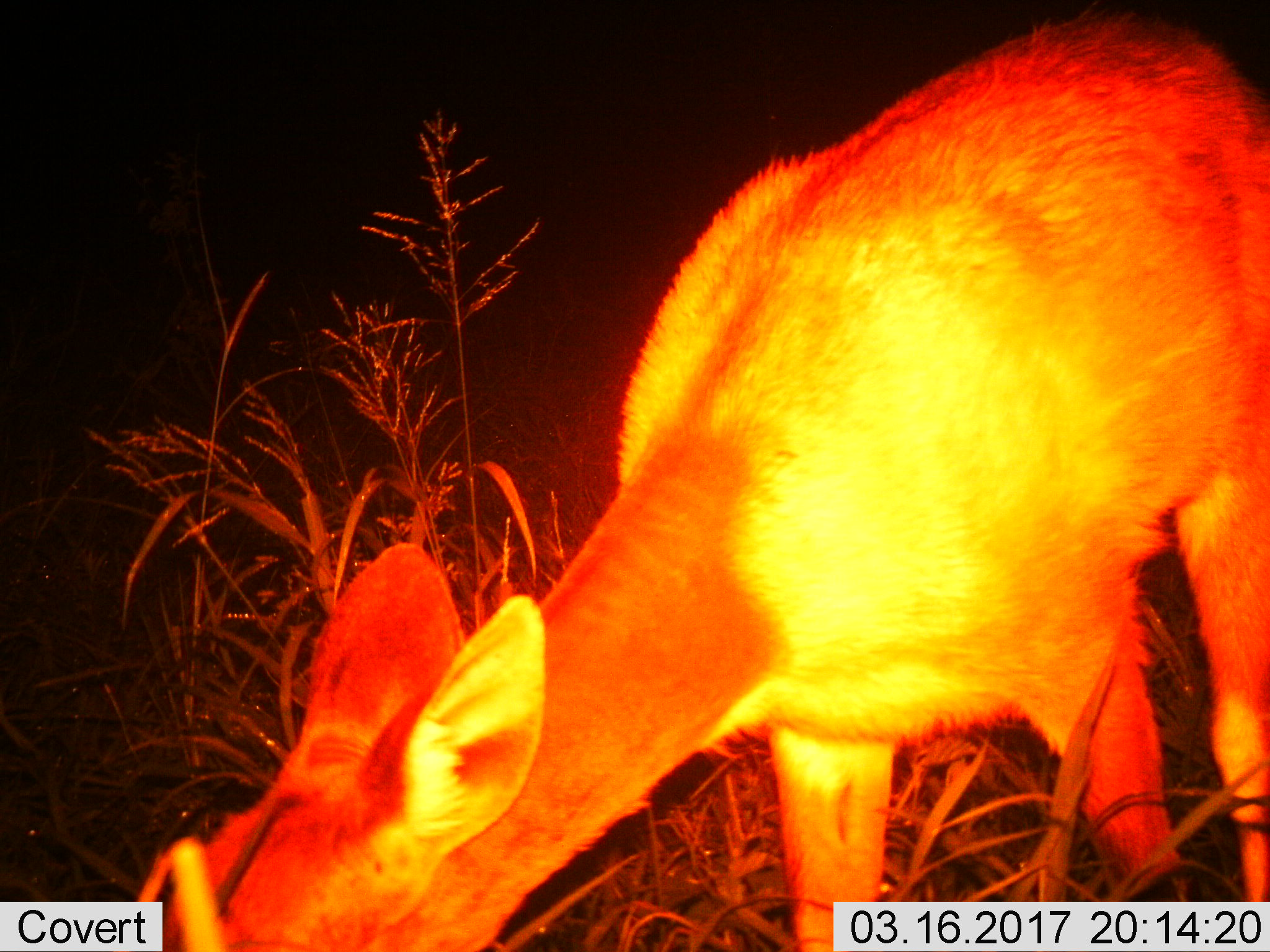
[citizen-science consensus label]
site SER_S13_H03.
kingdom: Animalia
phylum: Chordata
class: Mammalia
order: Artiodactyla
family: Bovidae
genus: Redunca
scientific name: Redunca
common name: reedbuck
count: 1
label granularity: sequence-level